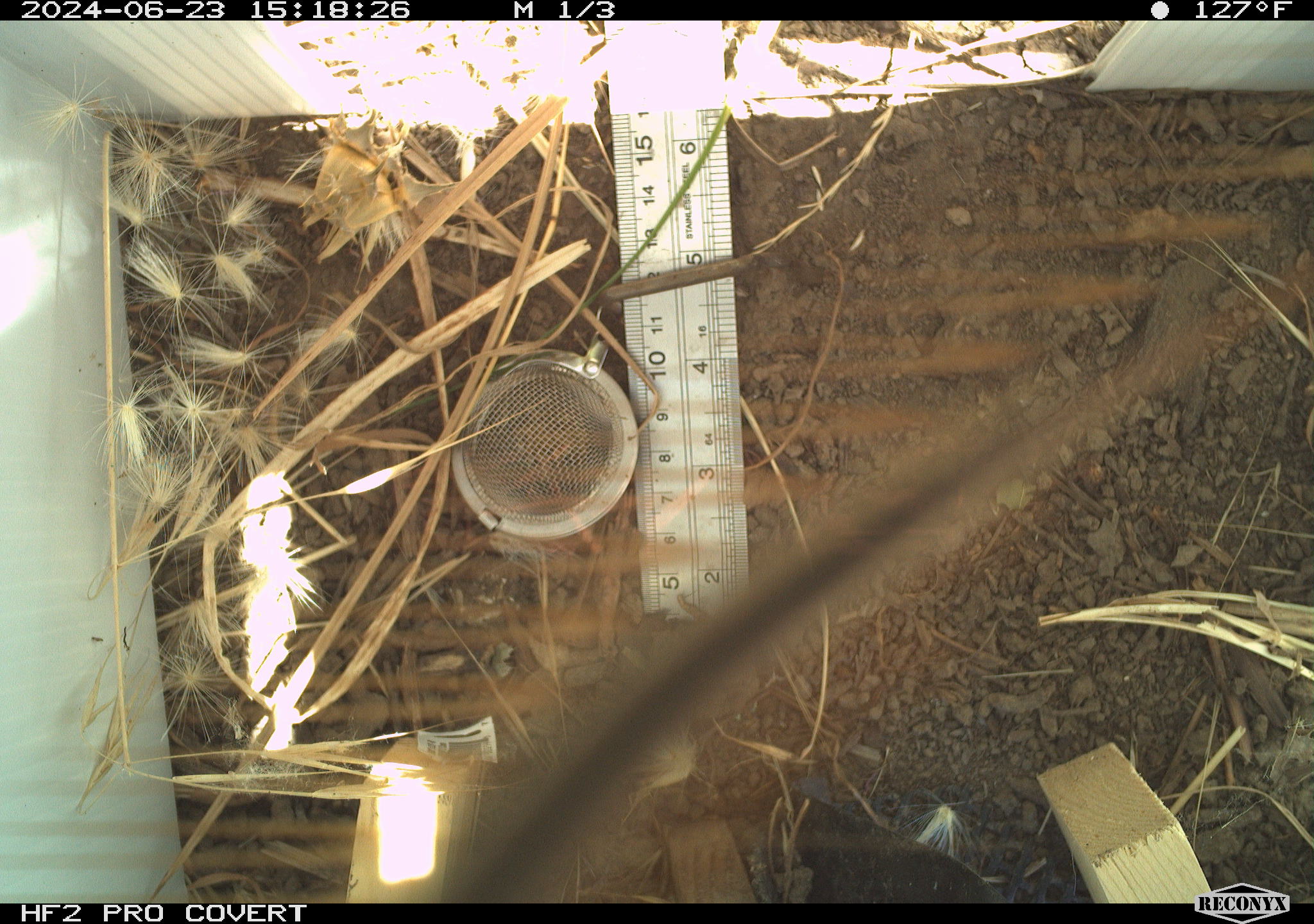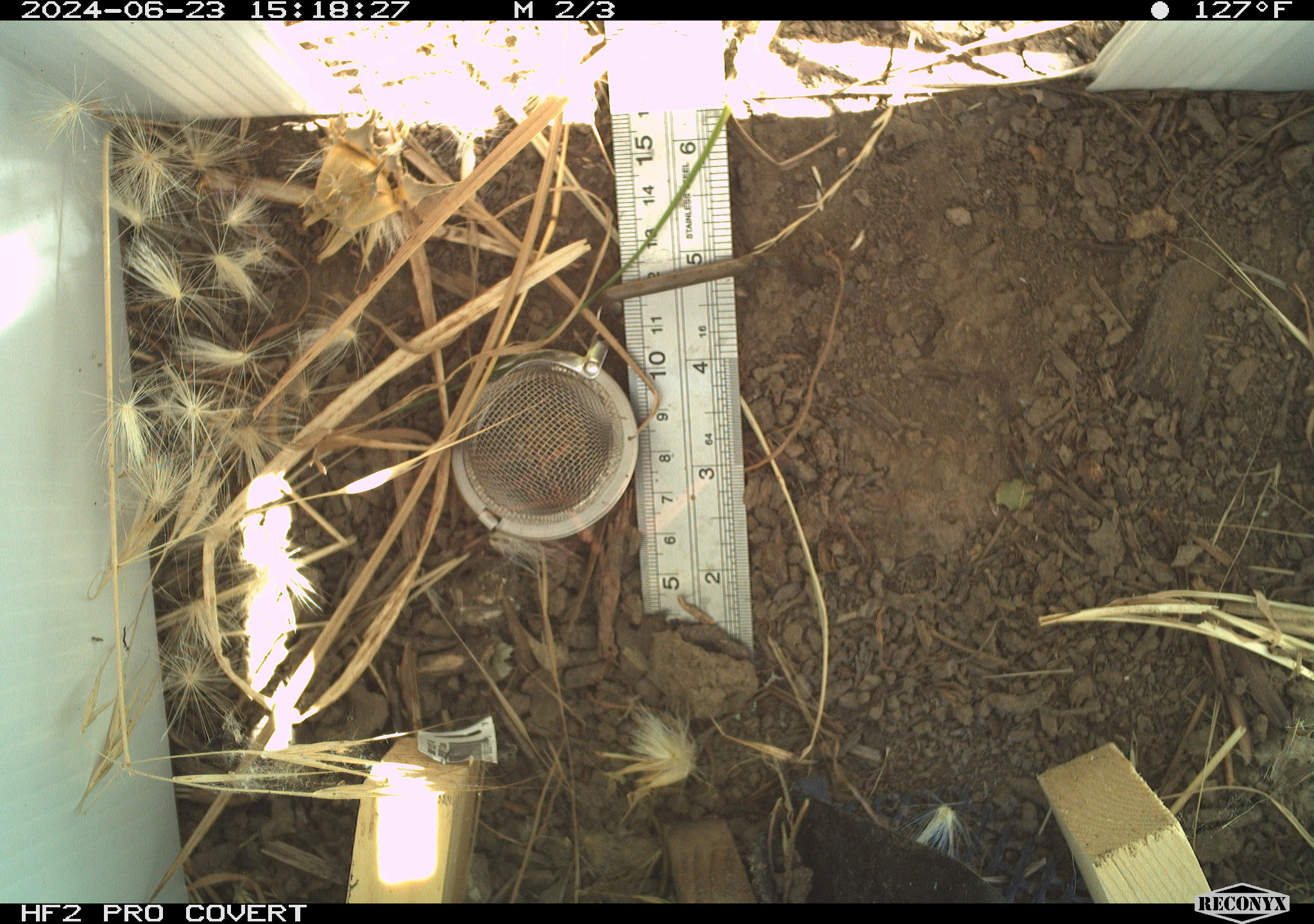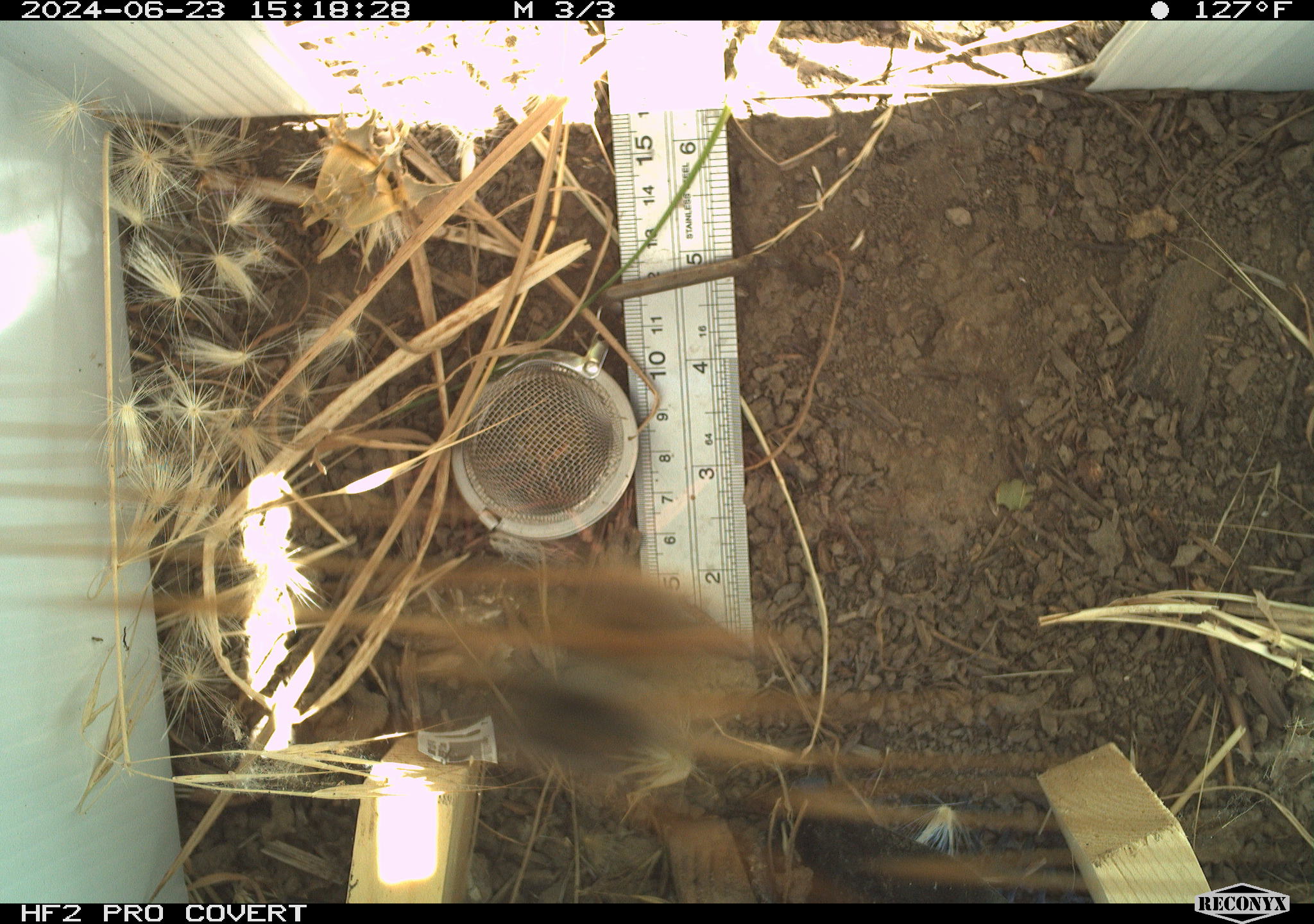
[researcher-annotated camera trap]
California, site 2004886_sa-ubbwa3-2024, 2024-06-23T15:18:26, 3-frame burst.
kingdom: Animalia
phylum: Arthropoda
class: Insecta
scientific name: Insecta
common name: insect